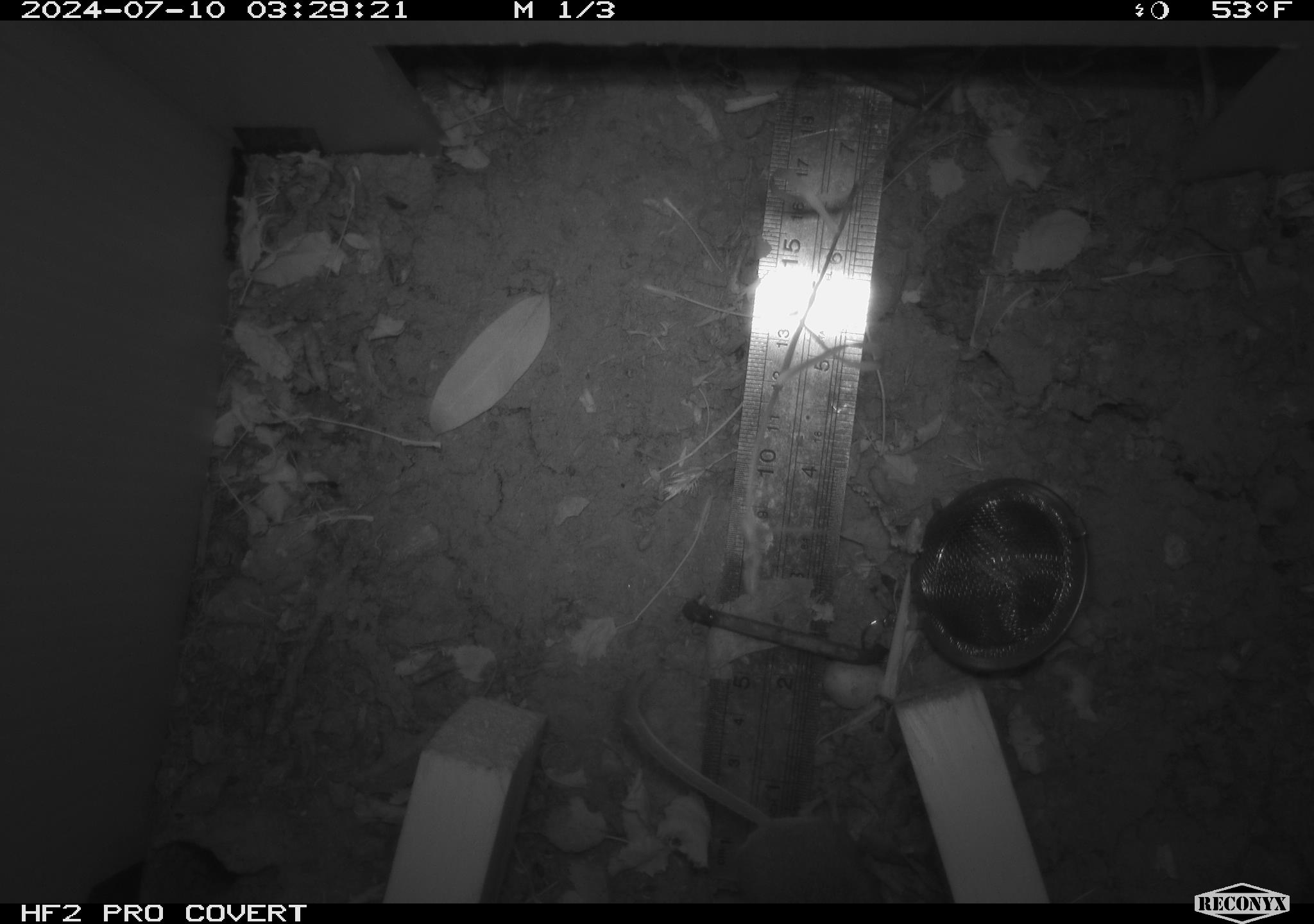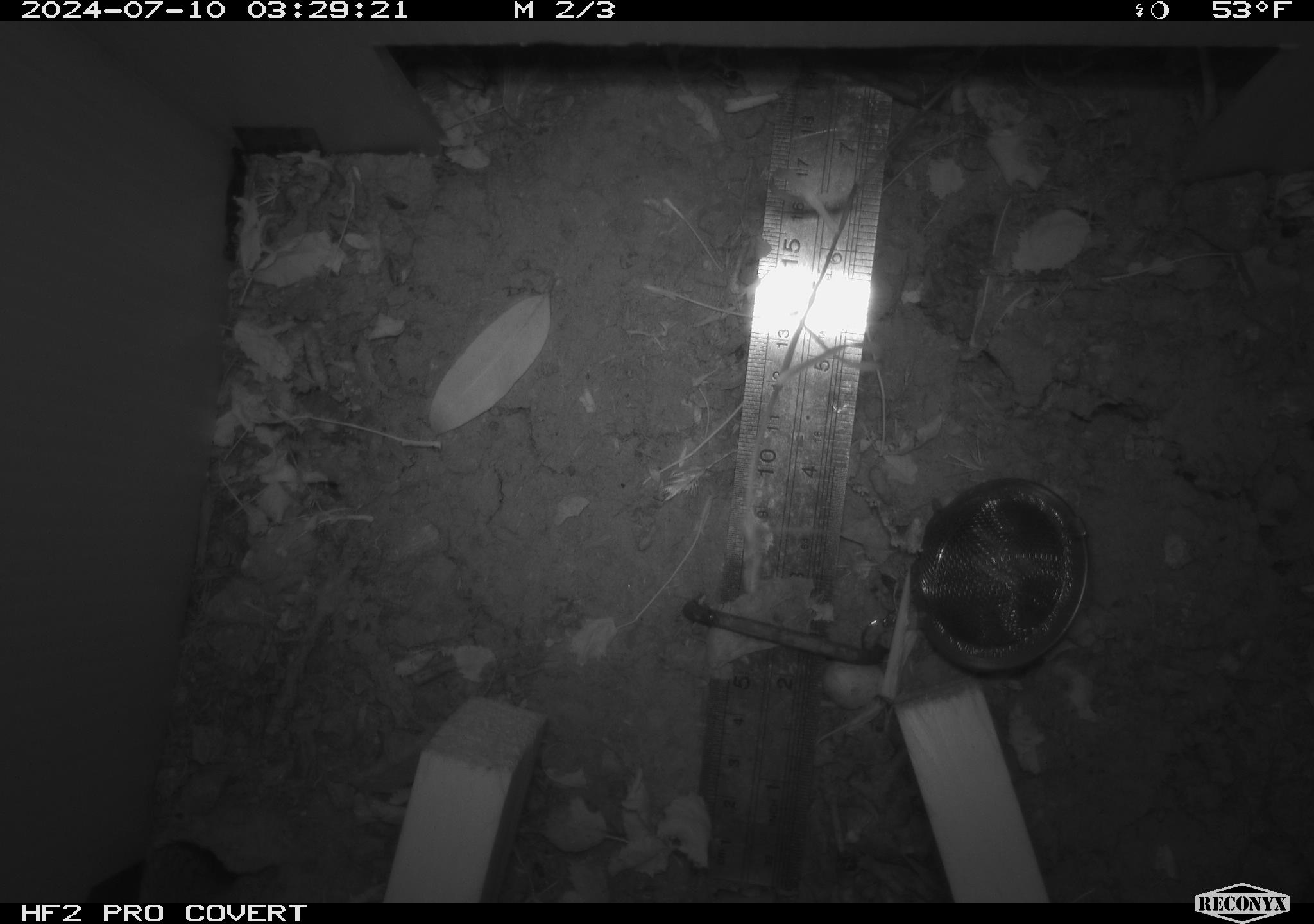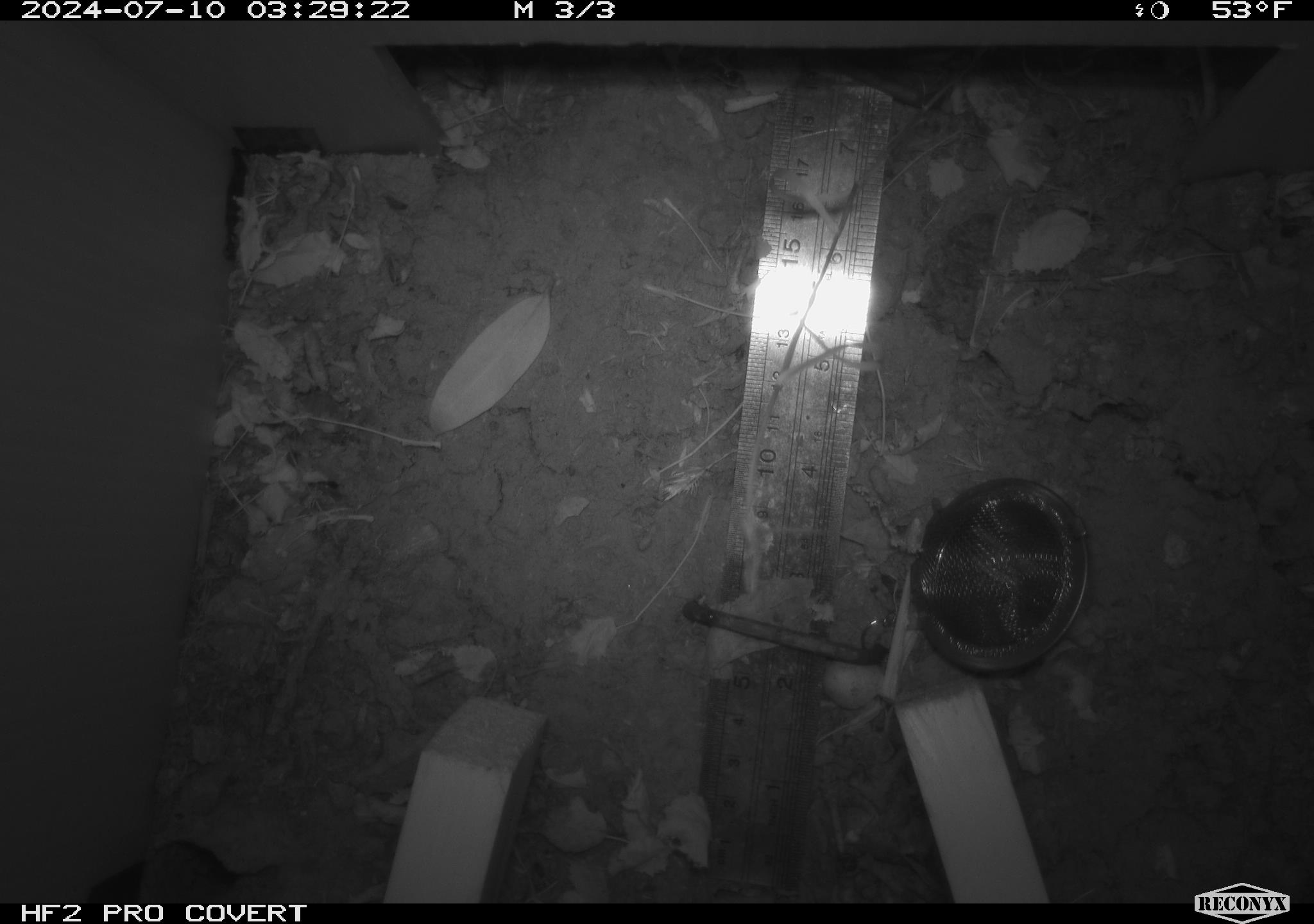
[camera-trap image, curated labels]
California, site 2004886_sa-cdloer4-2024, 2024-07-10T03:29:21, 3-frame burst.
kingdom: Animalia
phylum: Chordata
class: Mammalia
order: Rodentia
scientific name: Rodentia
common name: rodent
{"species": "rodent (Rodentia)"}